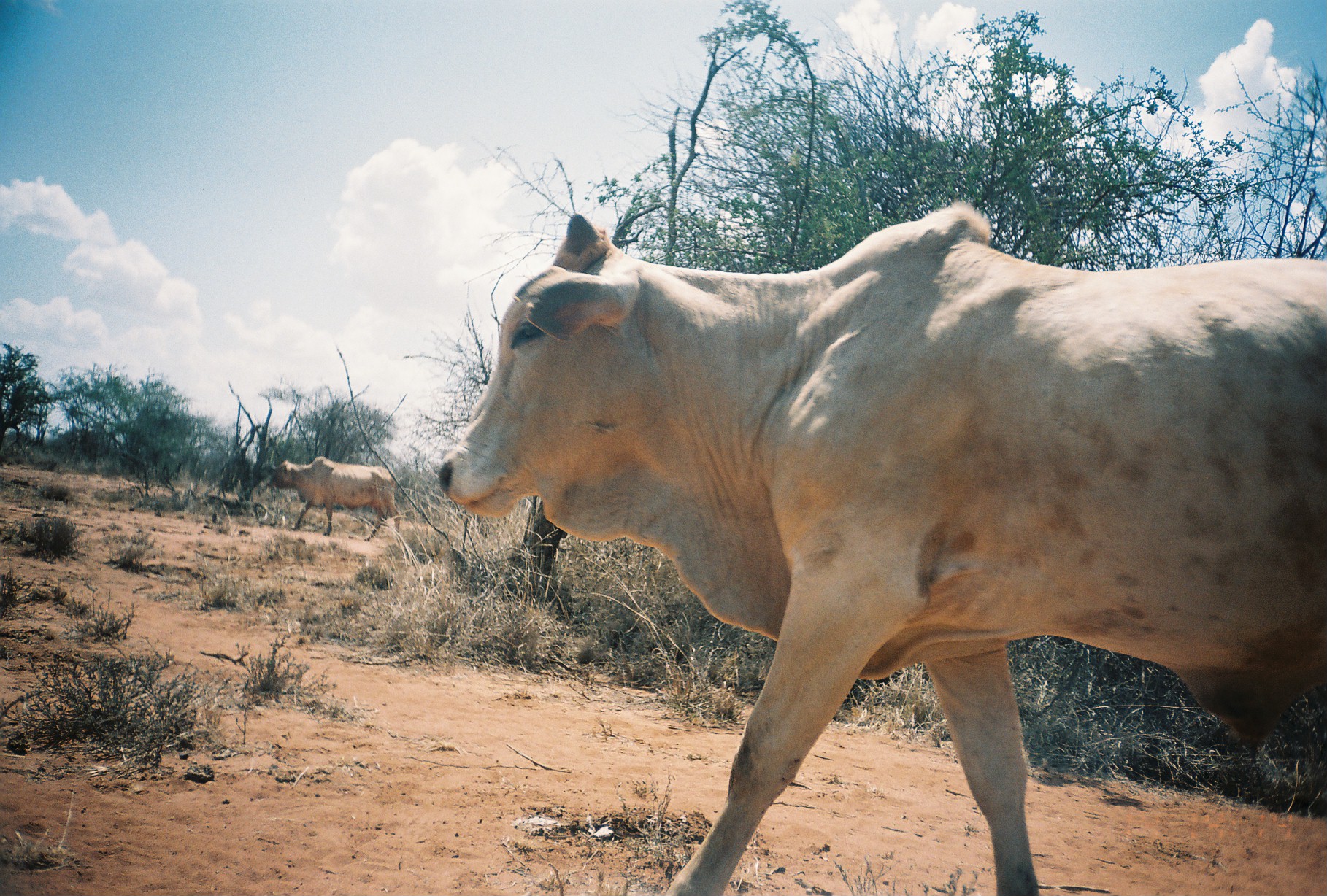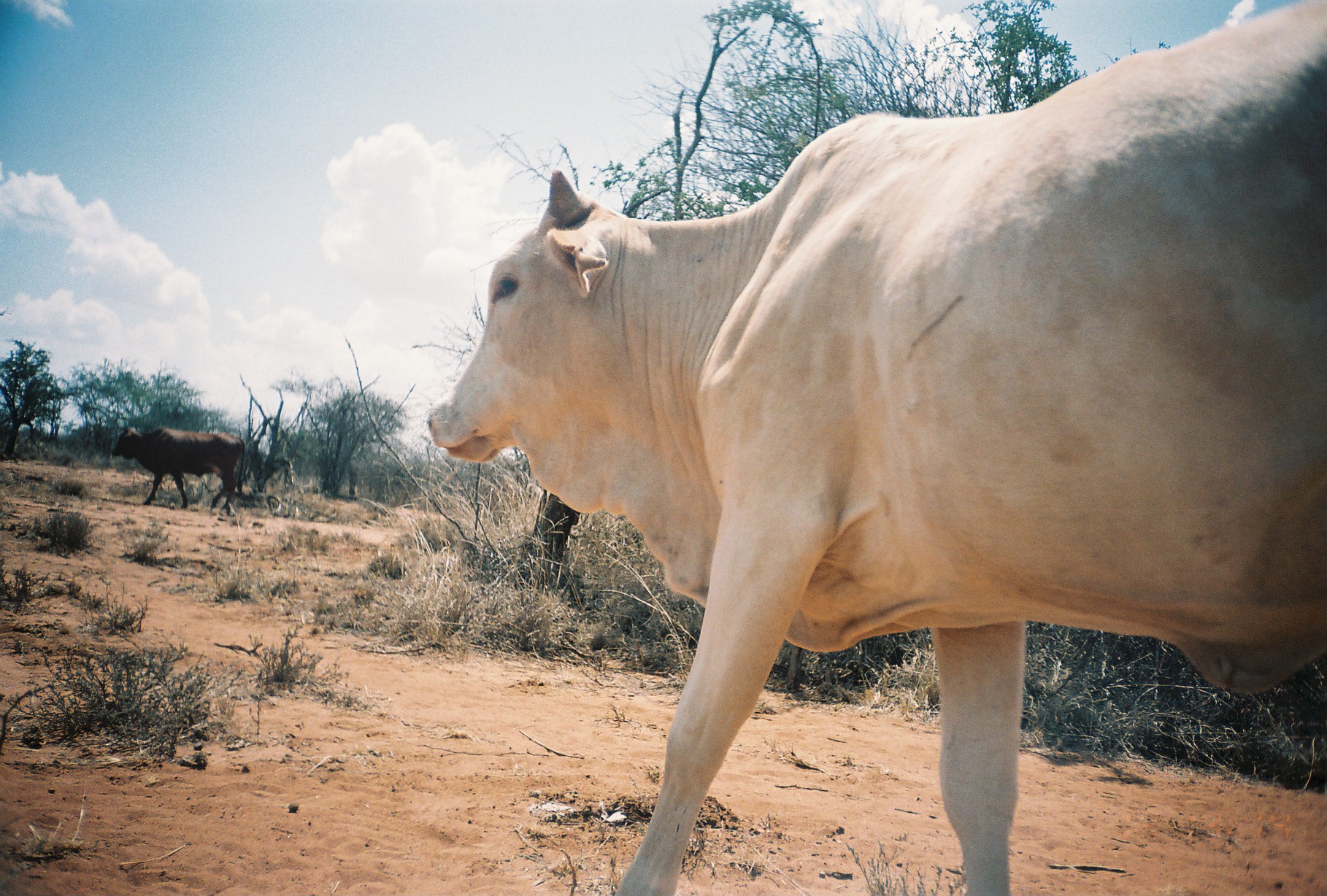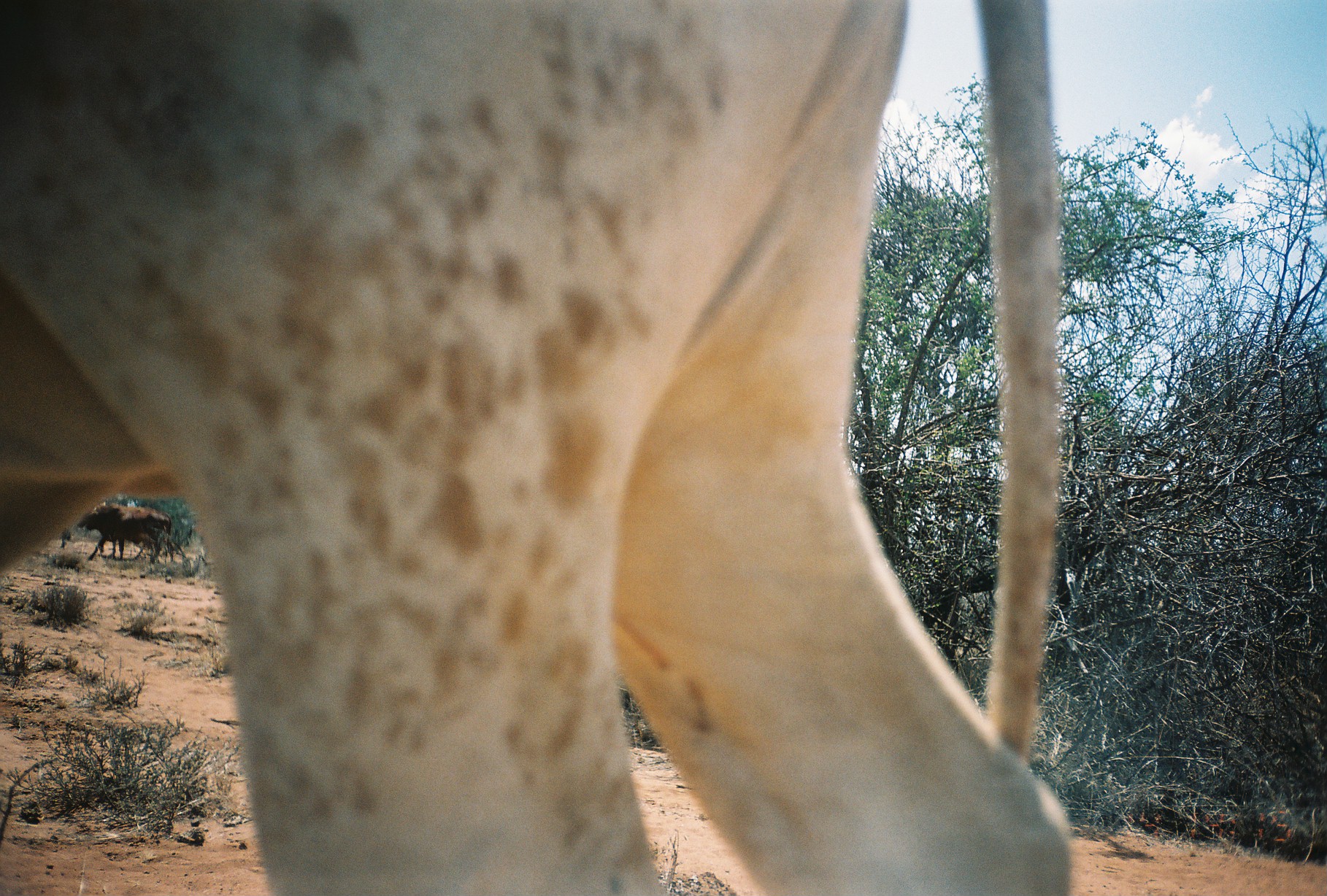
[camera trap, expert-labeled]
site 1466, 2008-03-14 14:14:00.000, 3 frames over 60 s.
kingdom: Animalia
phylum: Chordata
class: Mammalia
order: Artiodactyla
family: Bovidae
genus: Bos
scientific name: Bos taurus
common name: domestic cattle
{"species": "Bos taurus (domestic cattle)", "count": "2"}